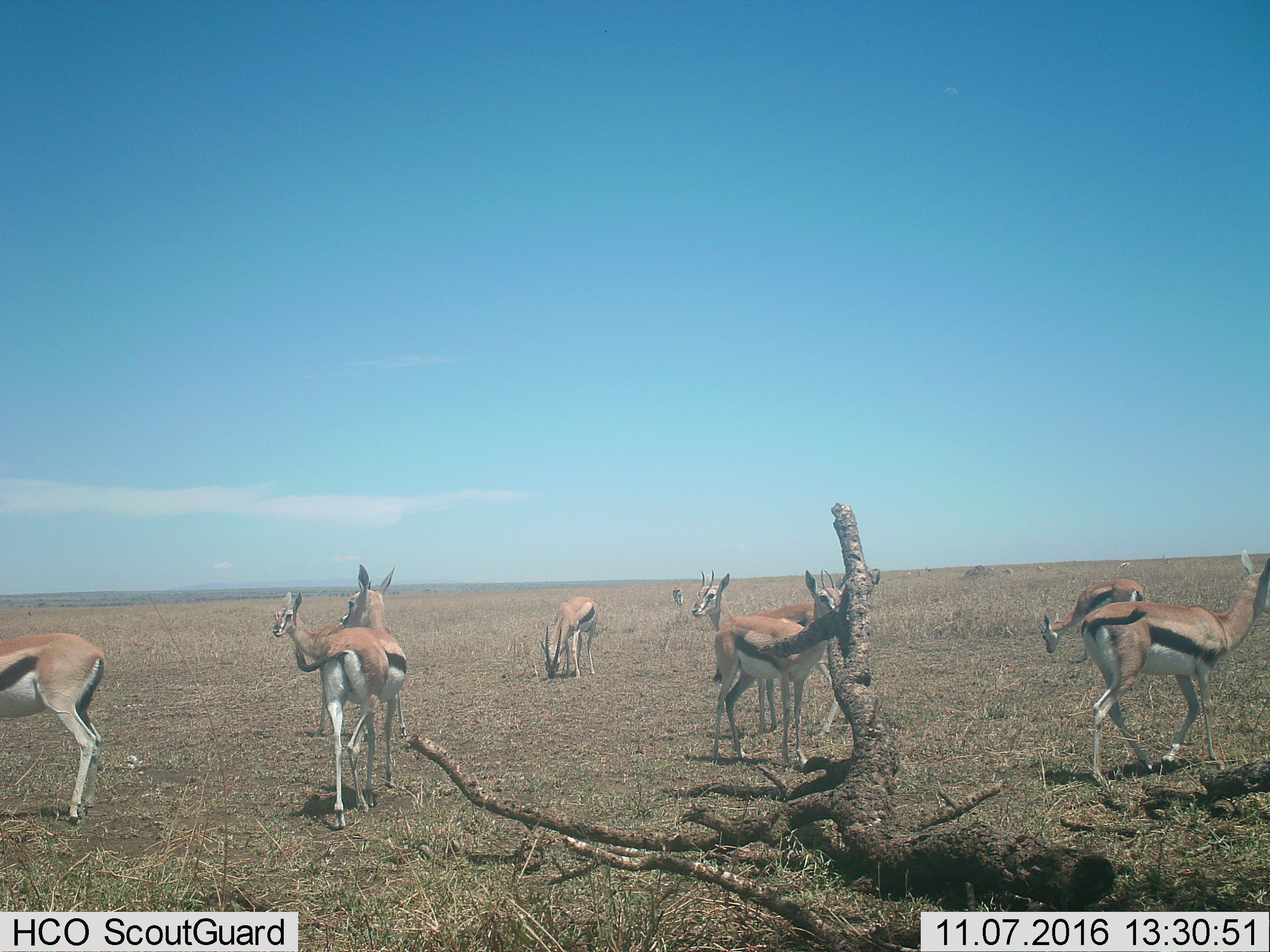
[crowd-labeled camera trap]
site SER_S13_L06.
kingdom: Animalia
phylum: Chordata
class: Mammalia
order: Artiodactyla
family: Bovidae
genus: Eudorcas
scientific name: Eudorcas thomsonii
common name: thomson's gazelle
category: gazellethomsons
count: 10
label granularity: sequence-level